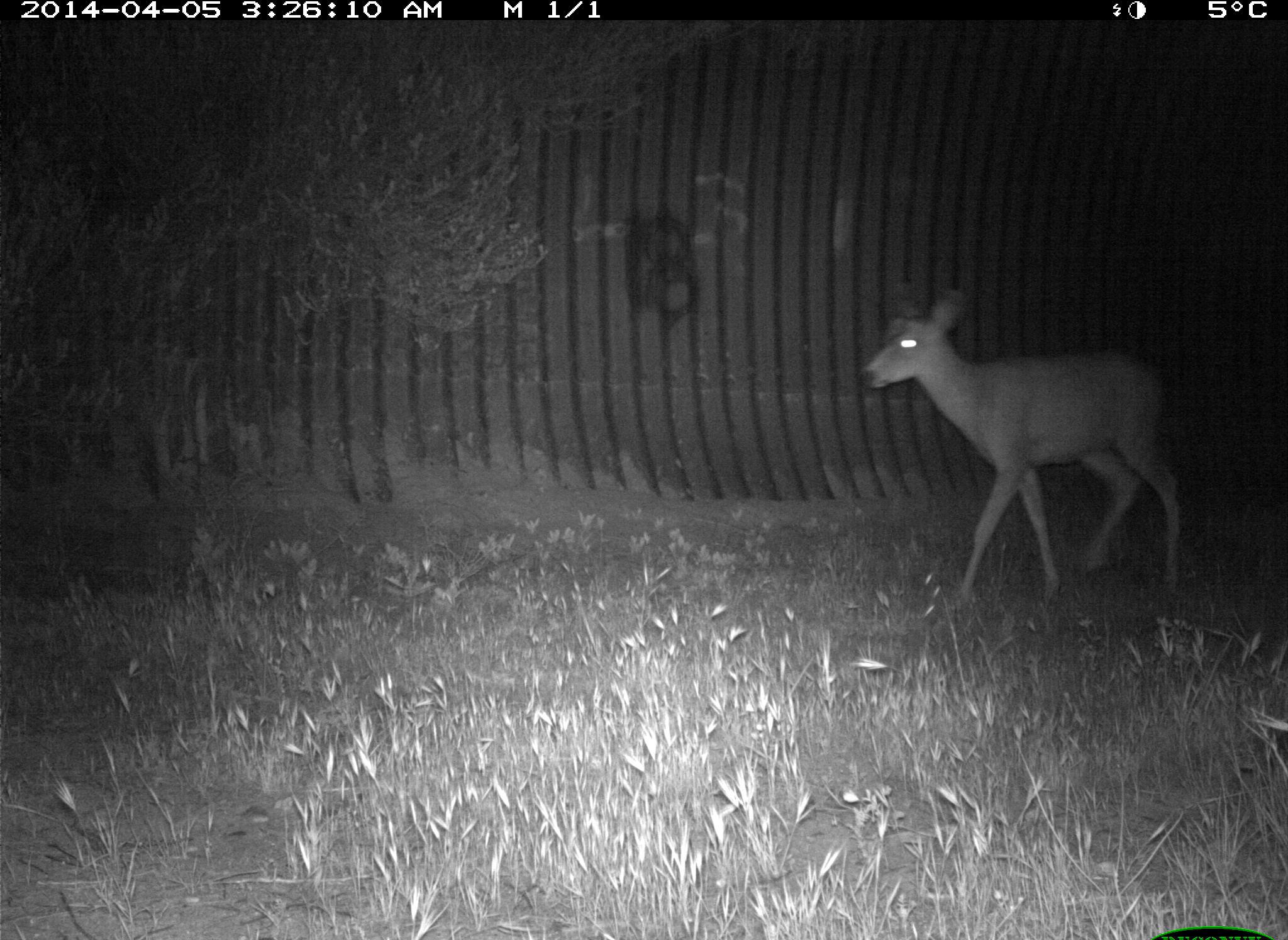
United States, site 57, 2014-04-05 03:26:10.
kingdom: Animalia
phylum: Chordata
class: Mammalia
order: Artiodactyla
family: Cervidae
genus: Odocoileus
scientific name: Odocoileus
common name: deer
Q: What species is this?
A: Deer (Odocoileus).